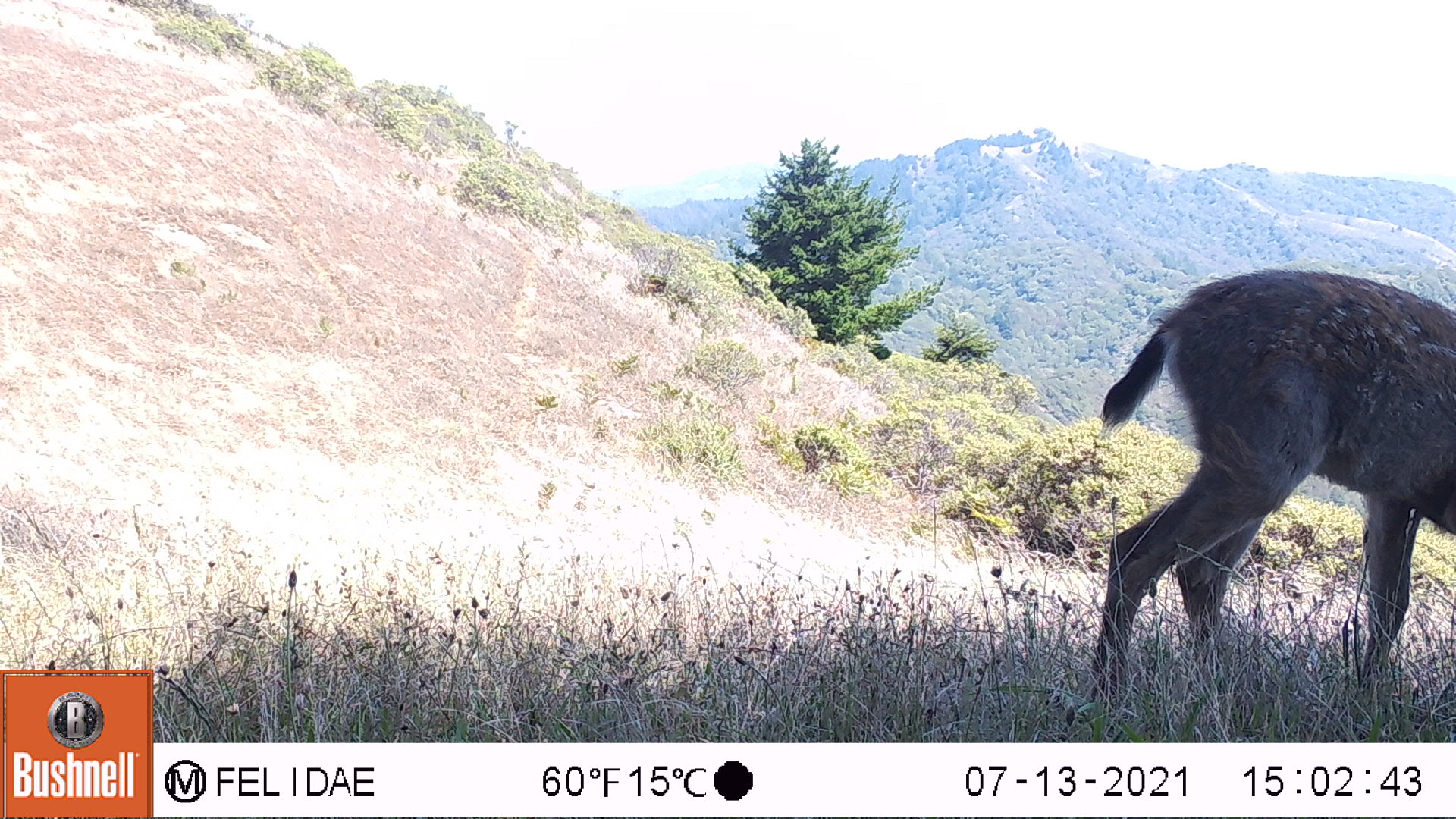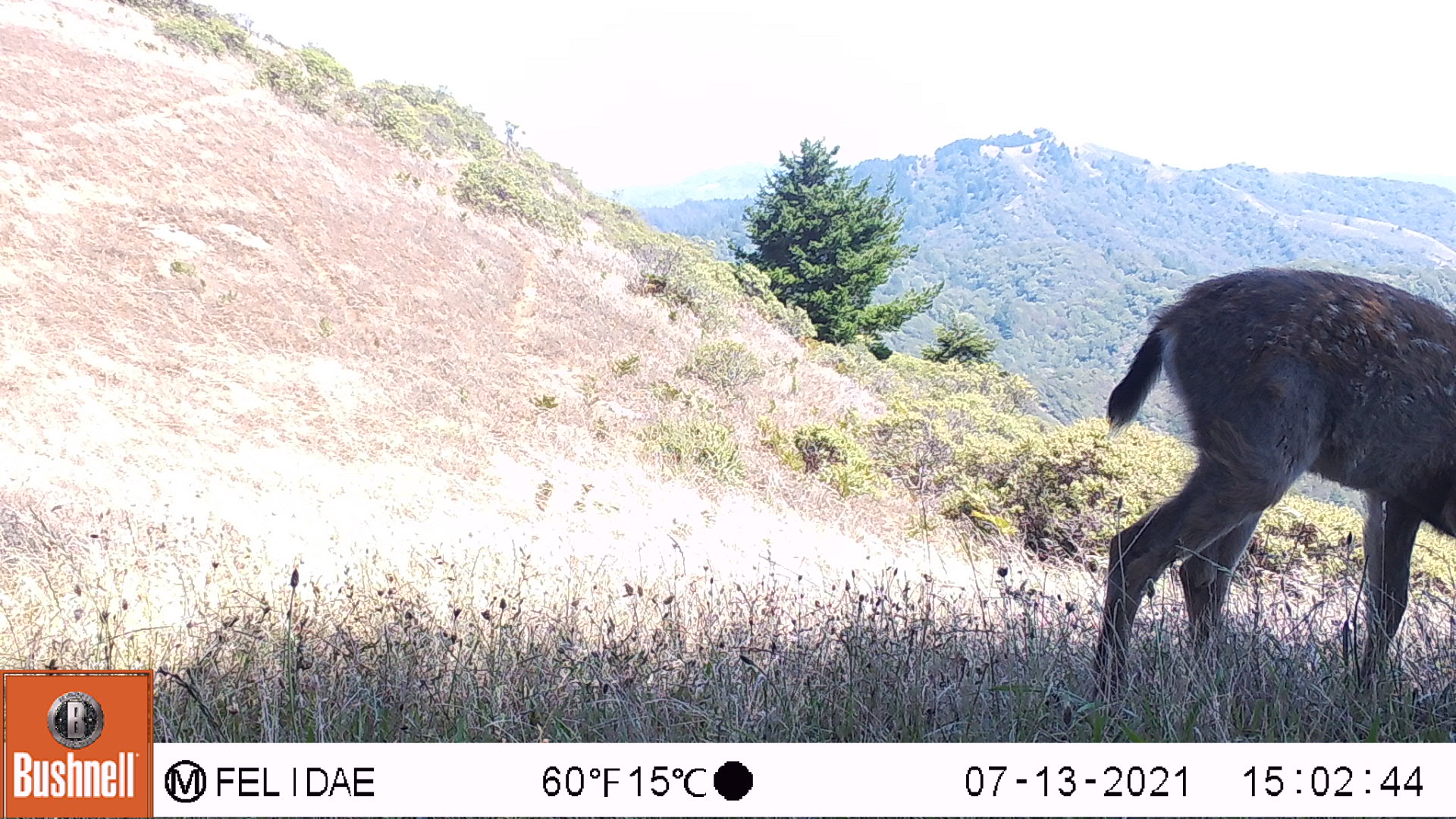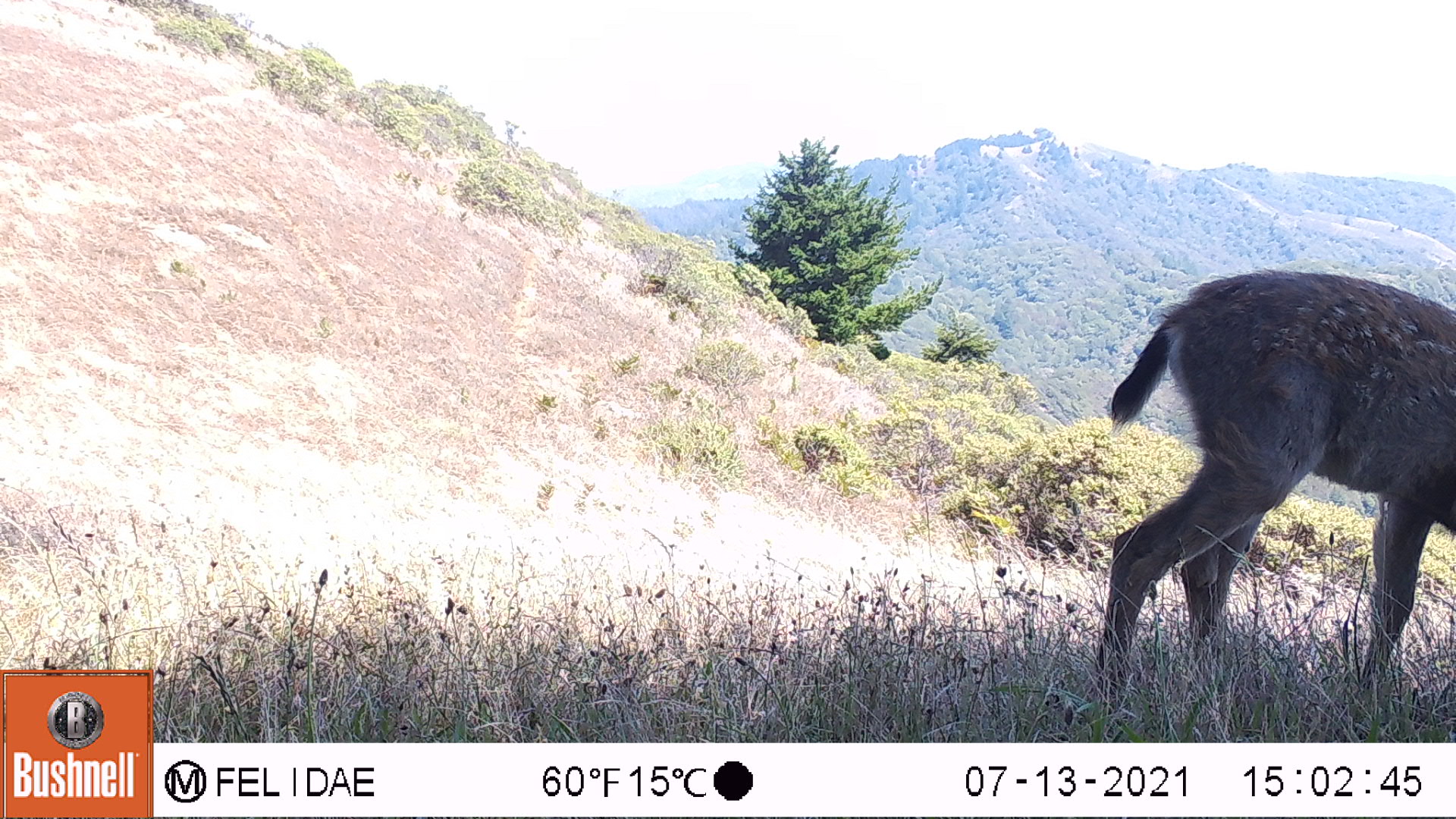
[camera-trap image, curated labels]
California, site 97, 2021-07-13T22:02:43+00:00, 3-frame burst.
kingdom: Animalia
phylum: Chordata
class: Mammalia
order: Artiodactyla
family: Cervidae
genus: Odocoileus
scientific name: Odocoileus hemionus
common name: mule deer